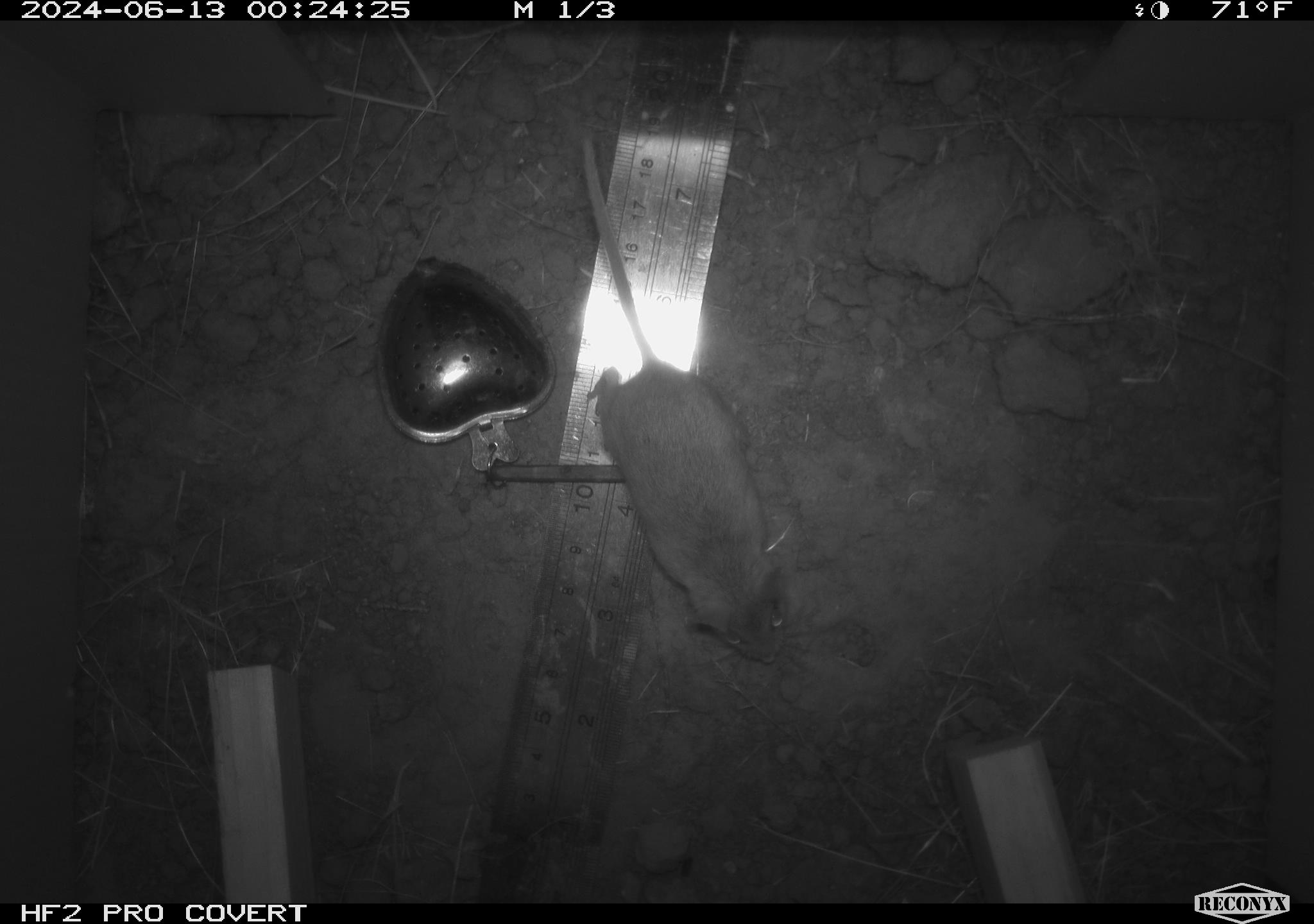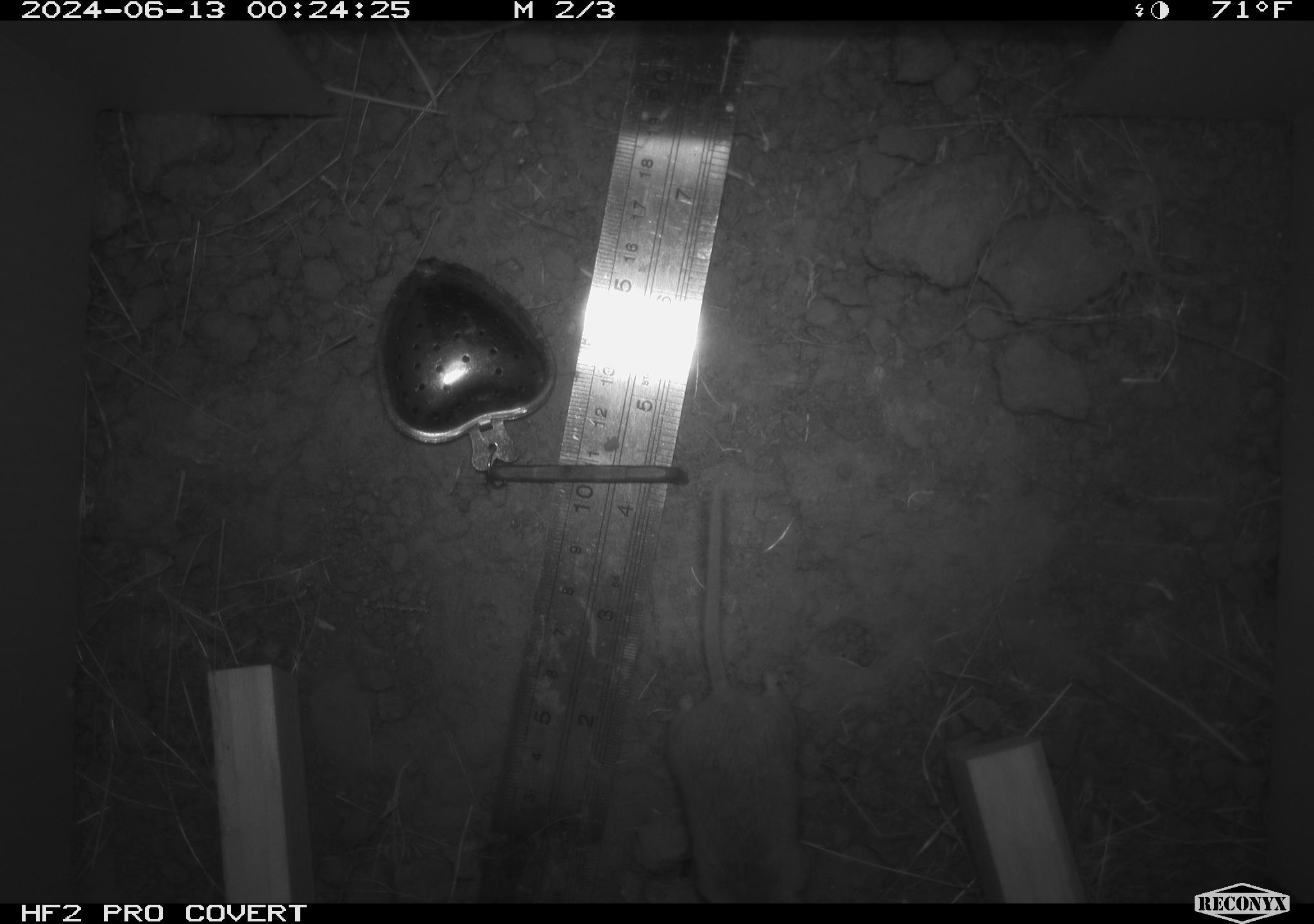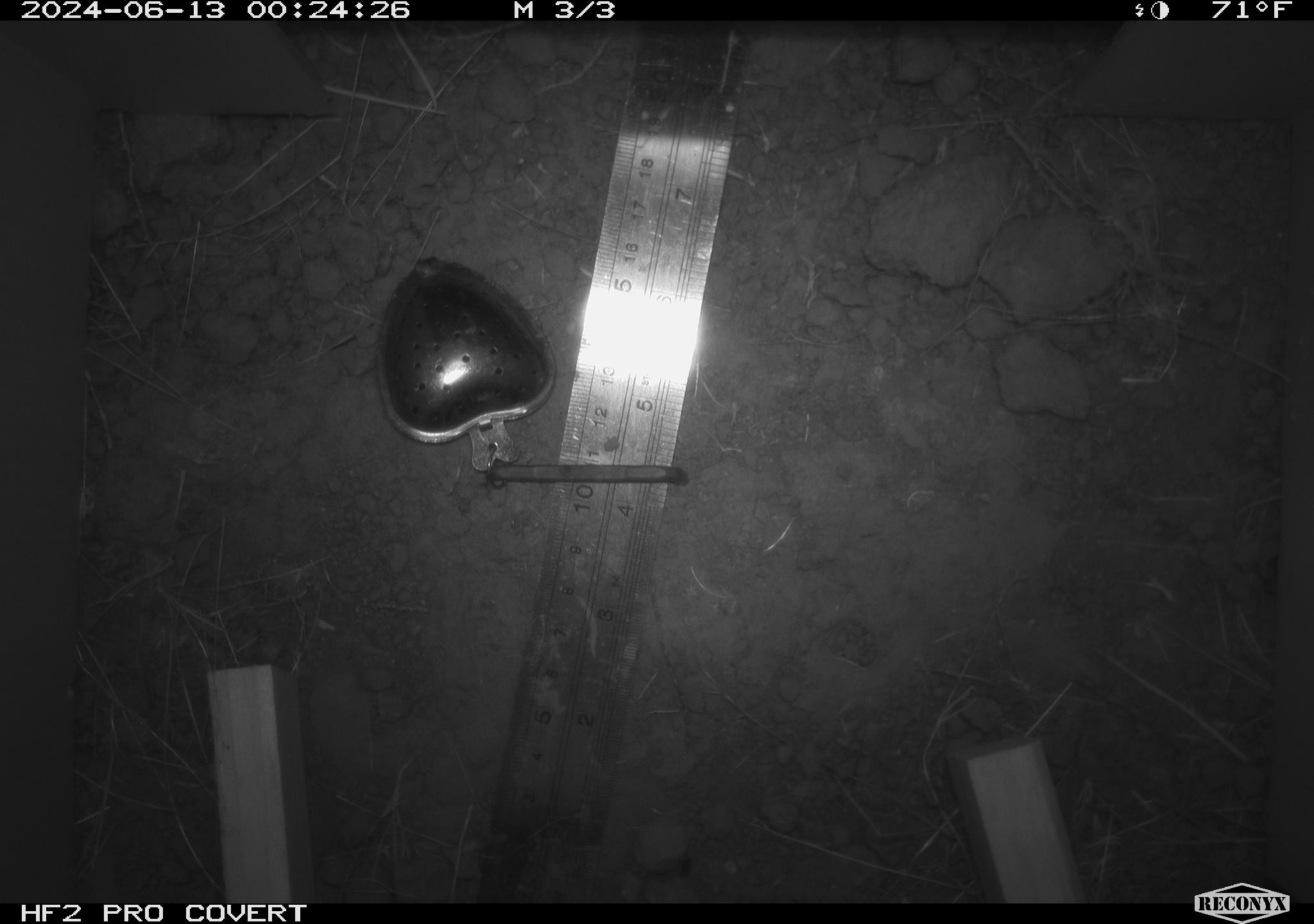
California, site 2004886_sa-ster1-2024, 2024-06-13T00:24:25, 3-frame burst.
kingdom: Animalia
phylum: Chordata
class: Mammalia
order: Rodentia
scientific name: Rodentia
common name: mouse species